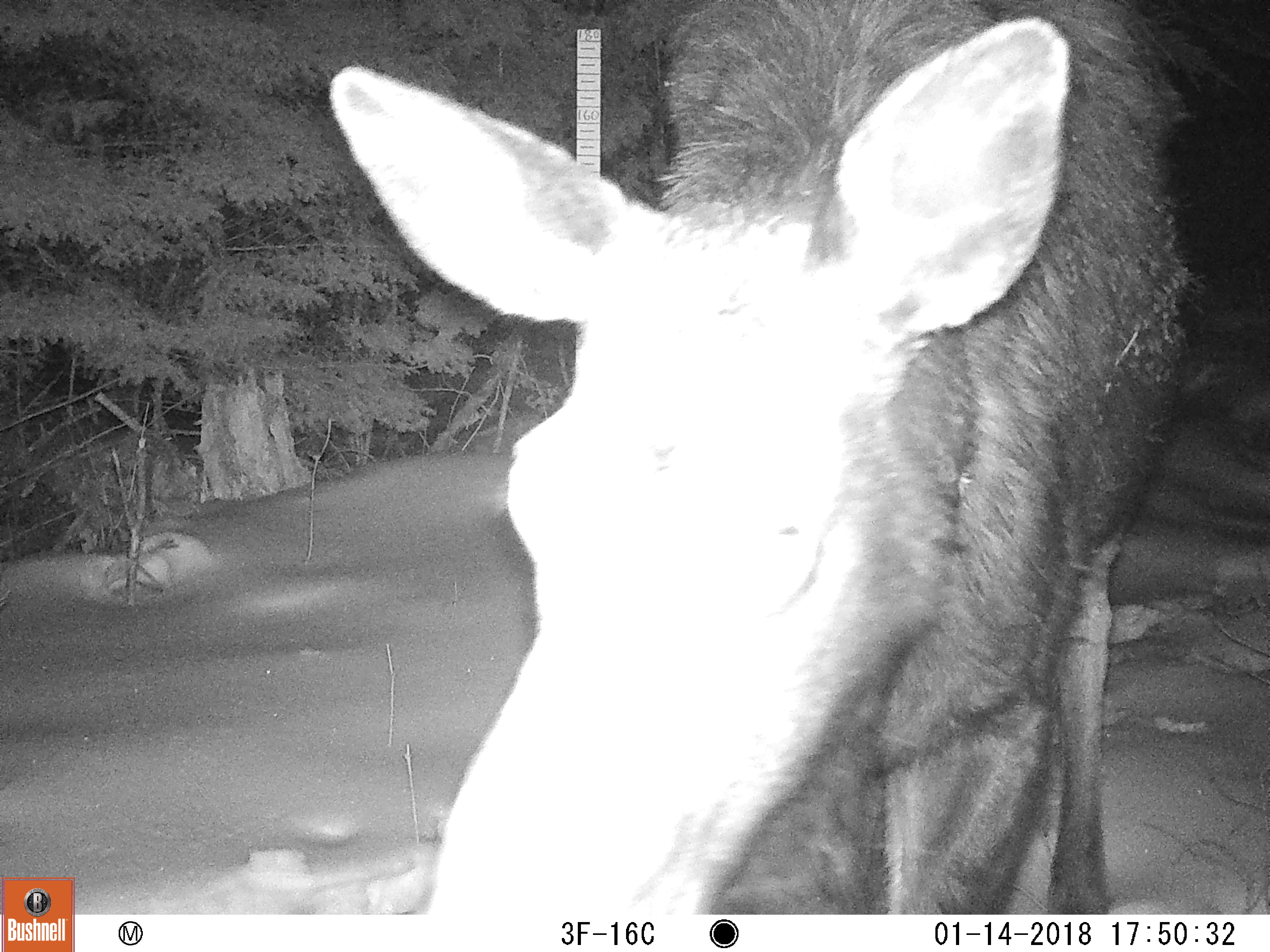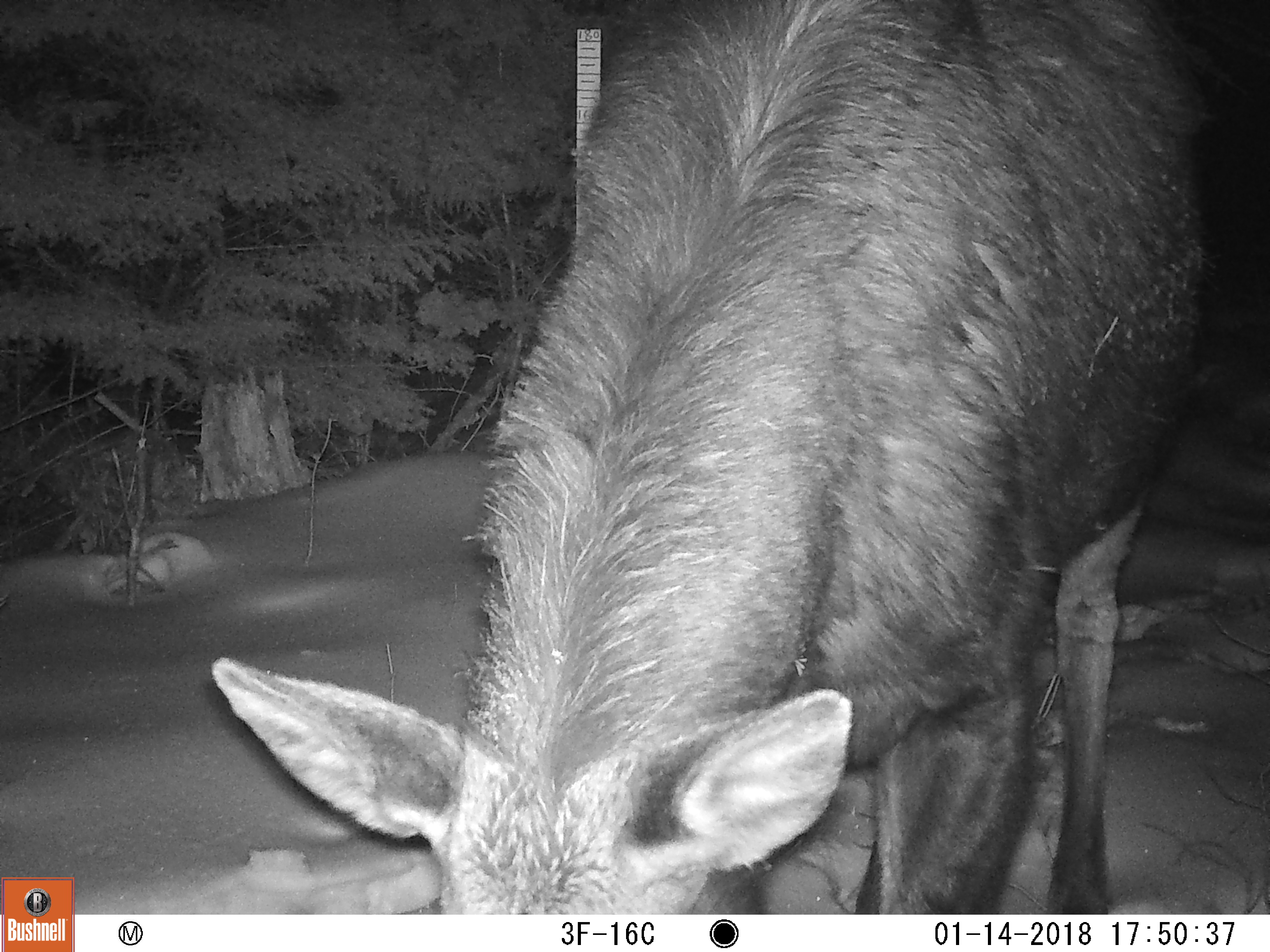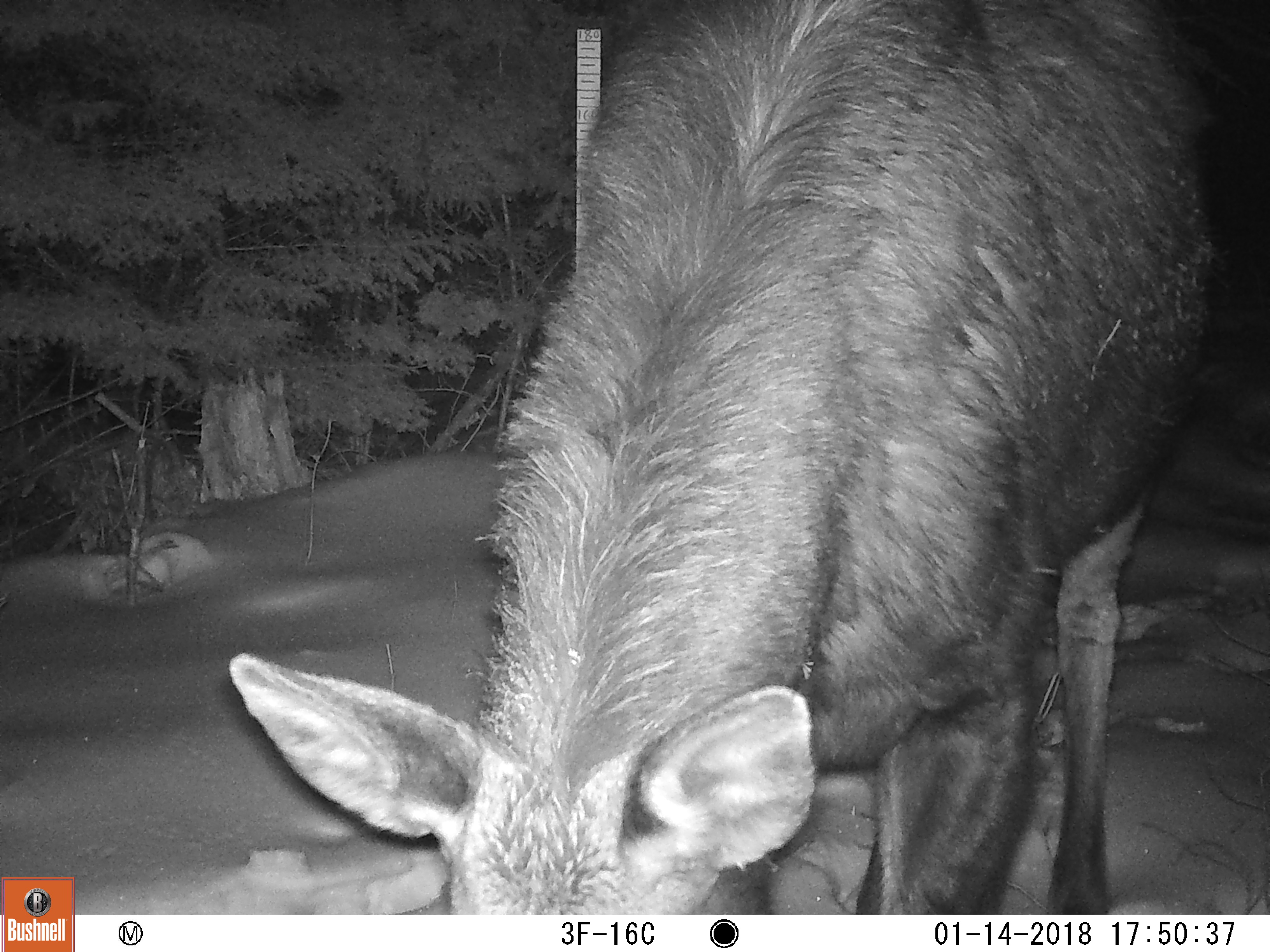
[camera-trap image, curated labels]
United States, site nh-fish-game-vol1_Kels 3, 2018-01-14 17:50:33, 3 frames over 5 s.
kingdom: Animalia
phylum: Chordata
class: Mammalia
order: Artiodactyla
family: Cervidae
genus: Alces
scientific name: Alces alces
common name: moose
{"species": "moose (Alces alces)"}